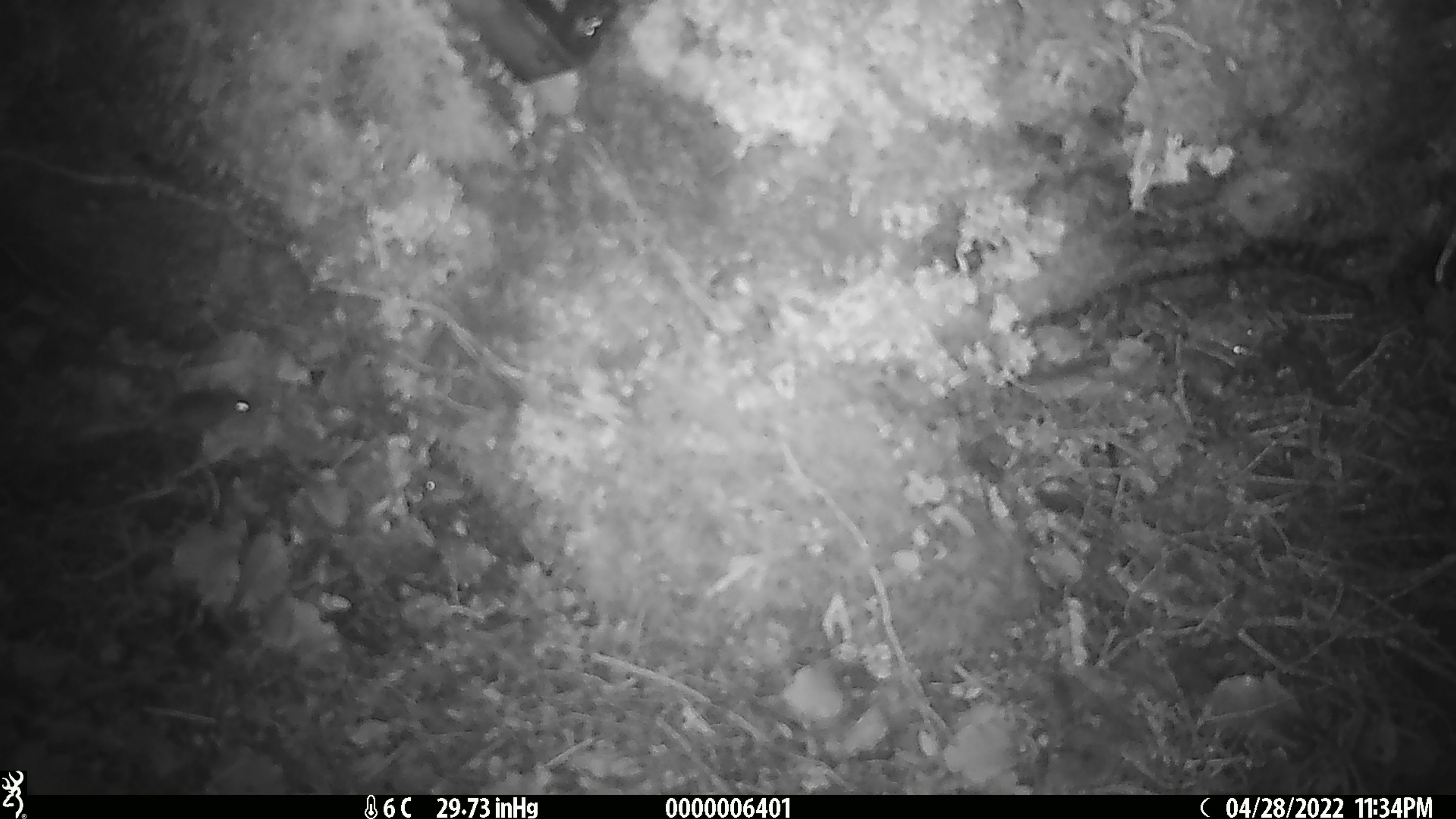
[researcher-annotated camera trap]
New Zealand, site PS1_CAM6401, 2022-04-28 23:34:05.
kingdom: Animalia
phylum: Chordata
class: Mammalia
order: Rodentia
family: Muridae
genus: Mus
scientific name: Mus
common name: mouse